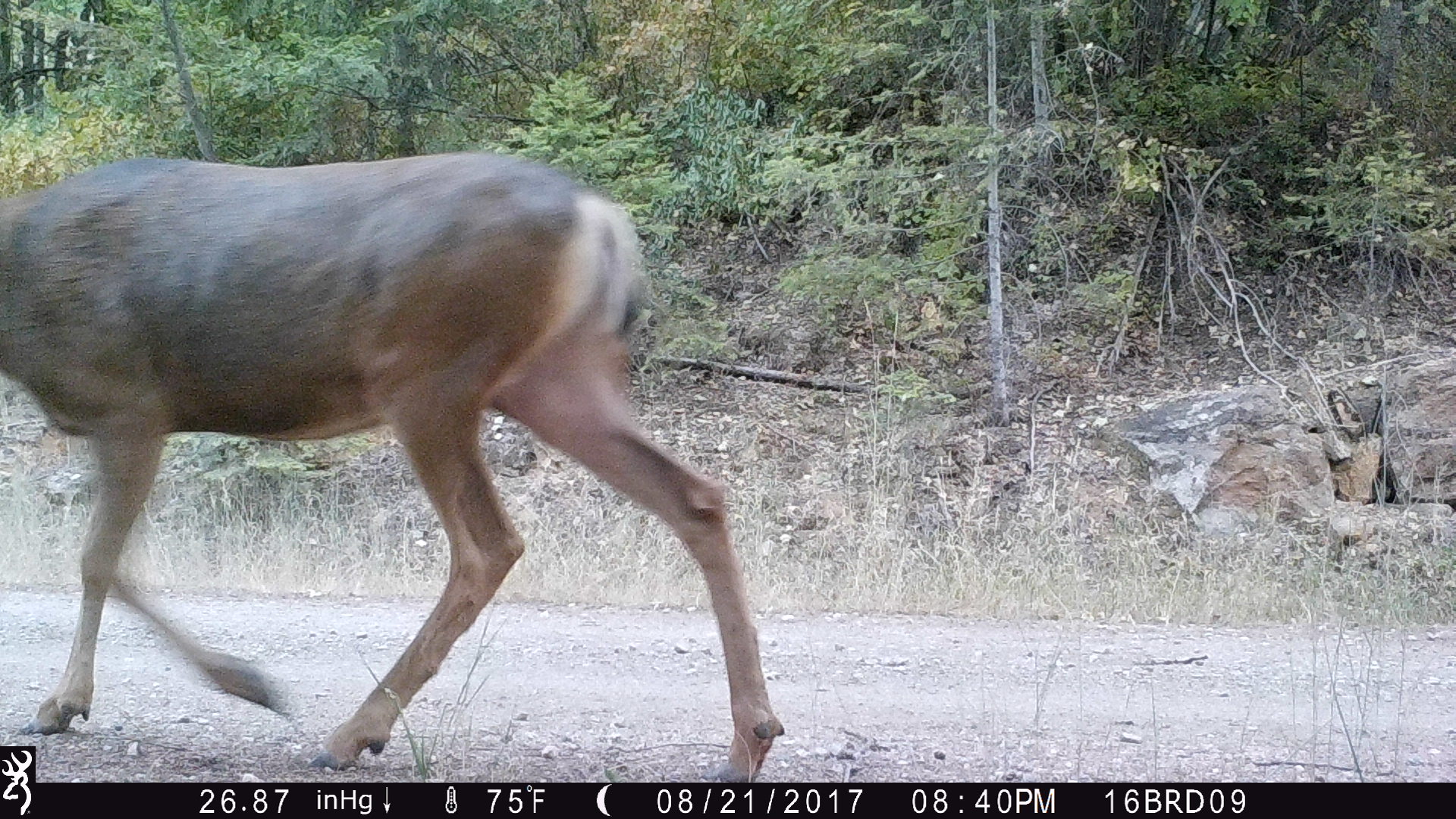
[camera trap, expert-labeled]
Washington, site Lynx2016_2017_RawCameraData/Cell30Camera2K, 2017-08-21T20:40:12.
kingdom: Animalia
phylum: Chordata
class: Mammalia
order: Artiodactyla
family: Cervidae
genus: Odocoileus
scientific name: Odocoileus hemionus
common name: mule deer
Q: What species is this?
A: Odocoileus hemionus (mule deer).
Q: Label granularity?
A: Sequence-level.